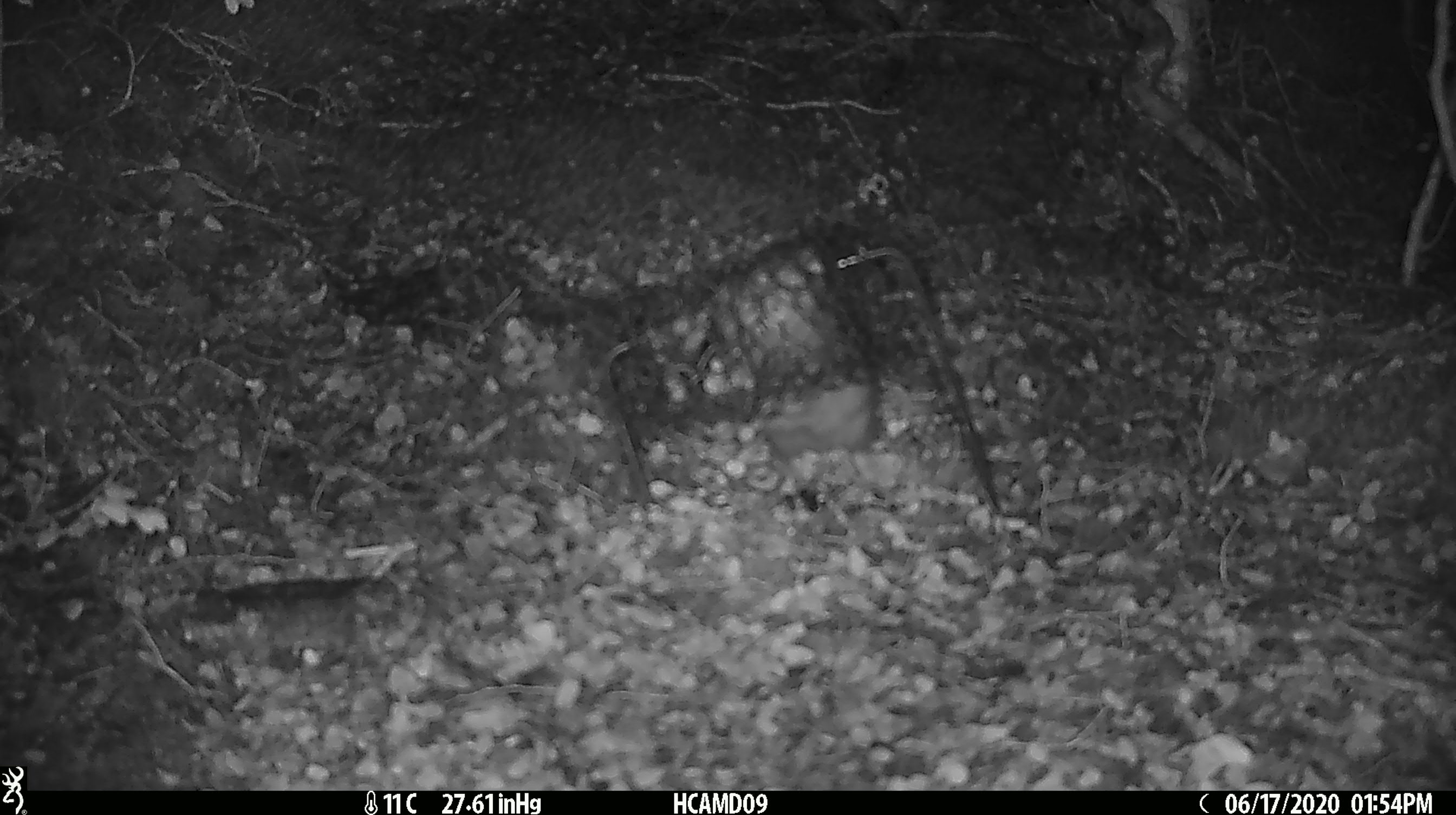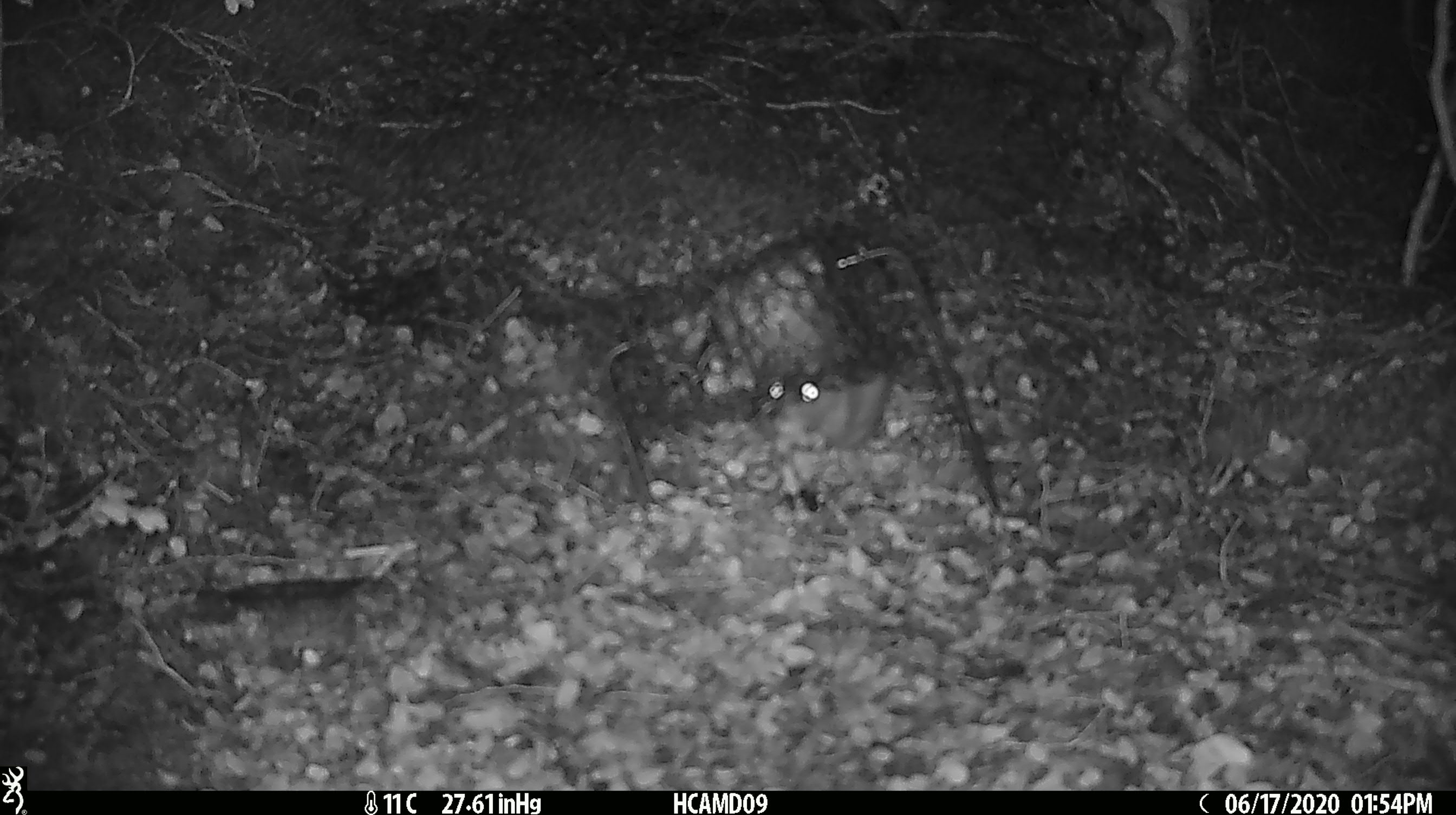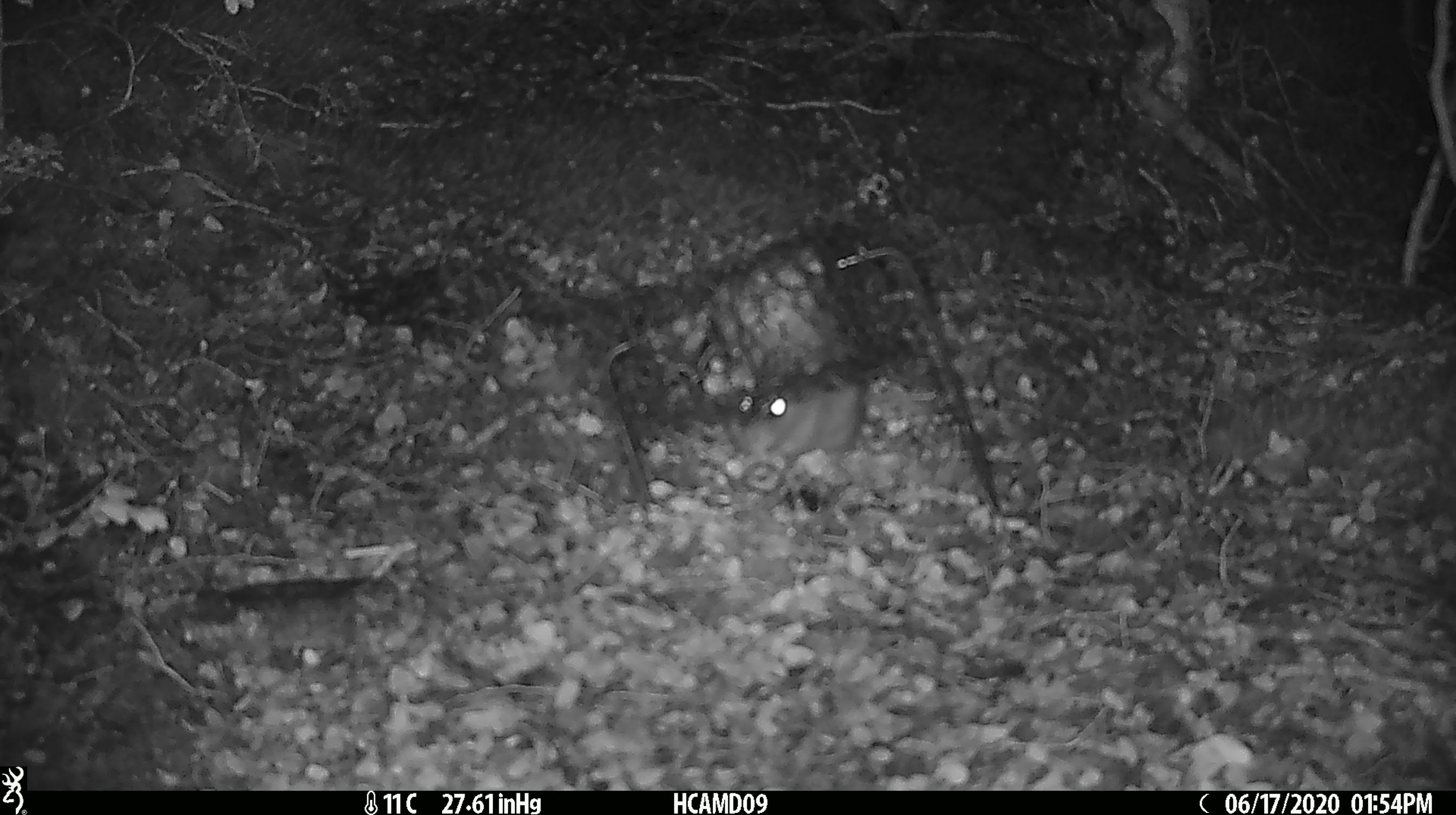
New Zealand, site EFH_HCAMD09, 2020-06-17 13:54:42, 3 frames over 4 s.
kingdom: Animalia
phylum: Chordata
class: Mammalia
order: Rodentia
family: Muridae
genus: Rattus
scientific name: Rattus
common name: rat